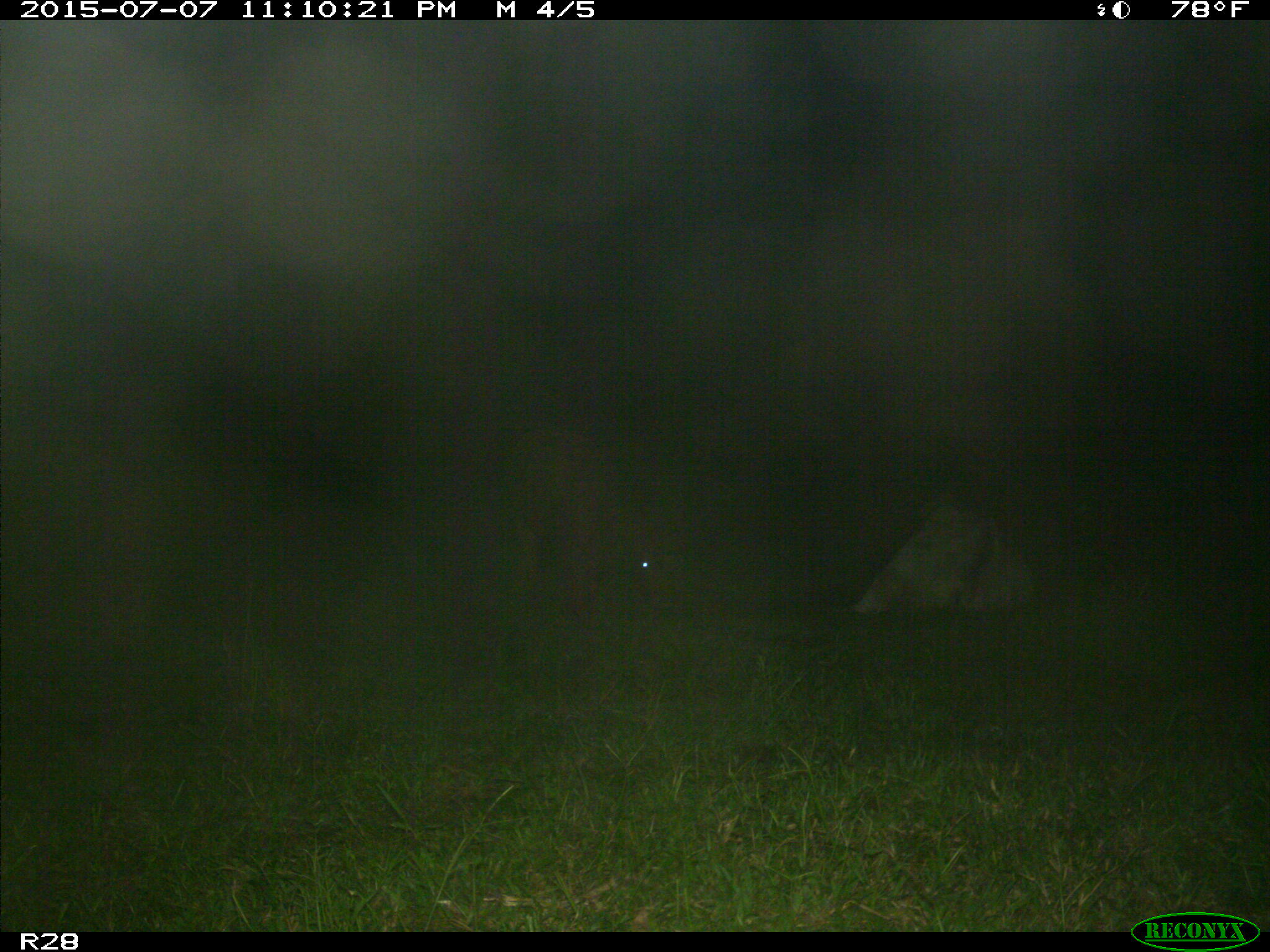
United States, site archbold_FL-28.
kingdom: Animalia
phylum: Chordata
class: Mammalia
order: Artiodactyla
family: Bovidae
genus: Bos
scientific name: Bos taurus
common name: domestic cow